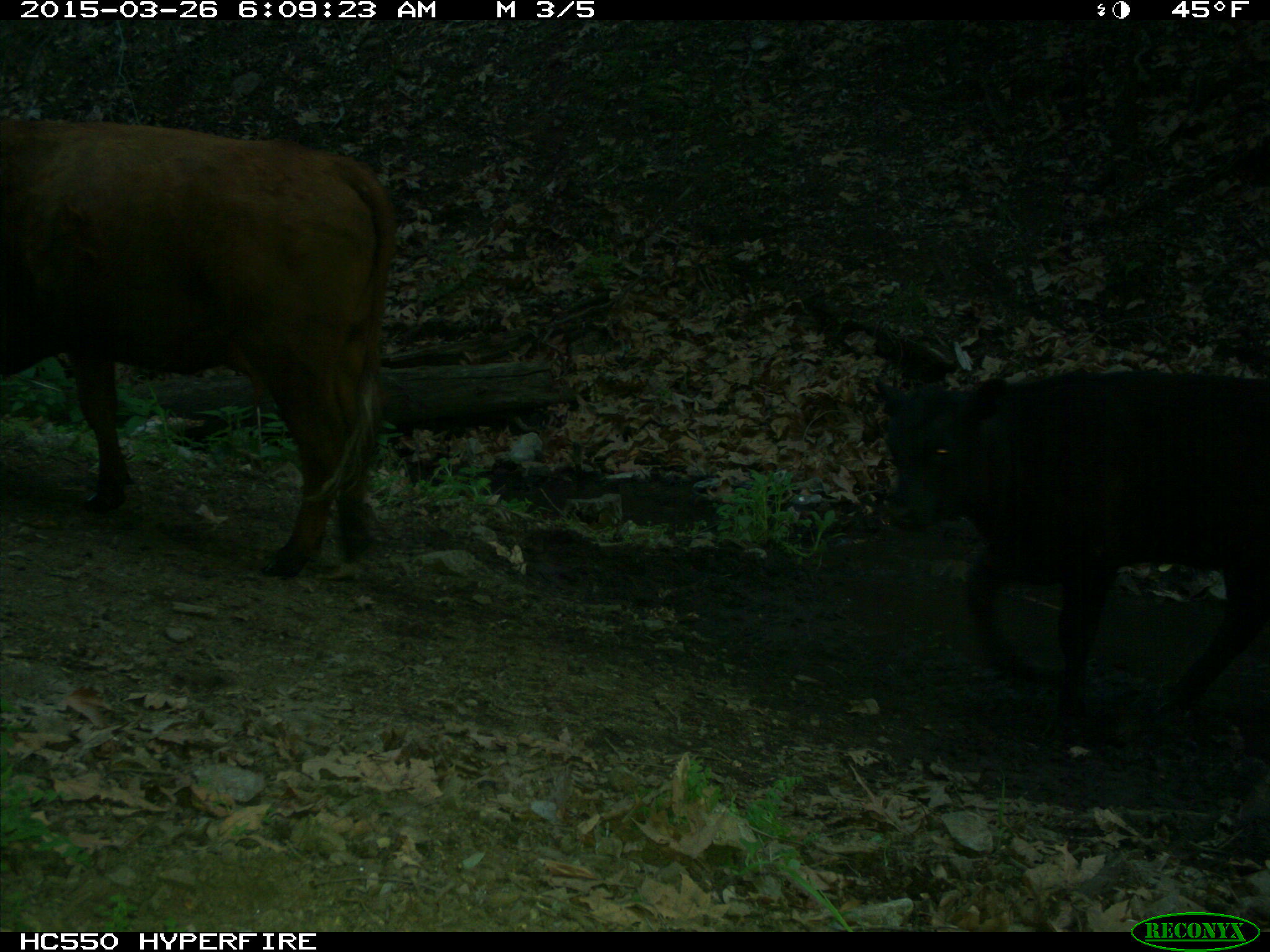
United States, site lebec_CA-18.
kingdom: Animalia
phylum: Chordata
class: Mammalia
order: Artiodactyla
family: Bovidae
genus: Bos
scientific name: Bos taurus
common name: domestic cow